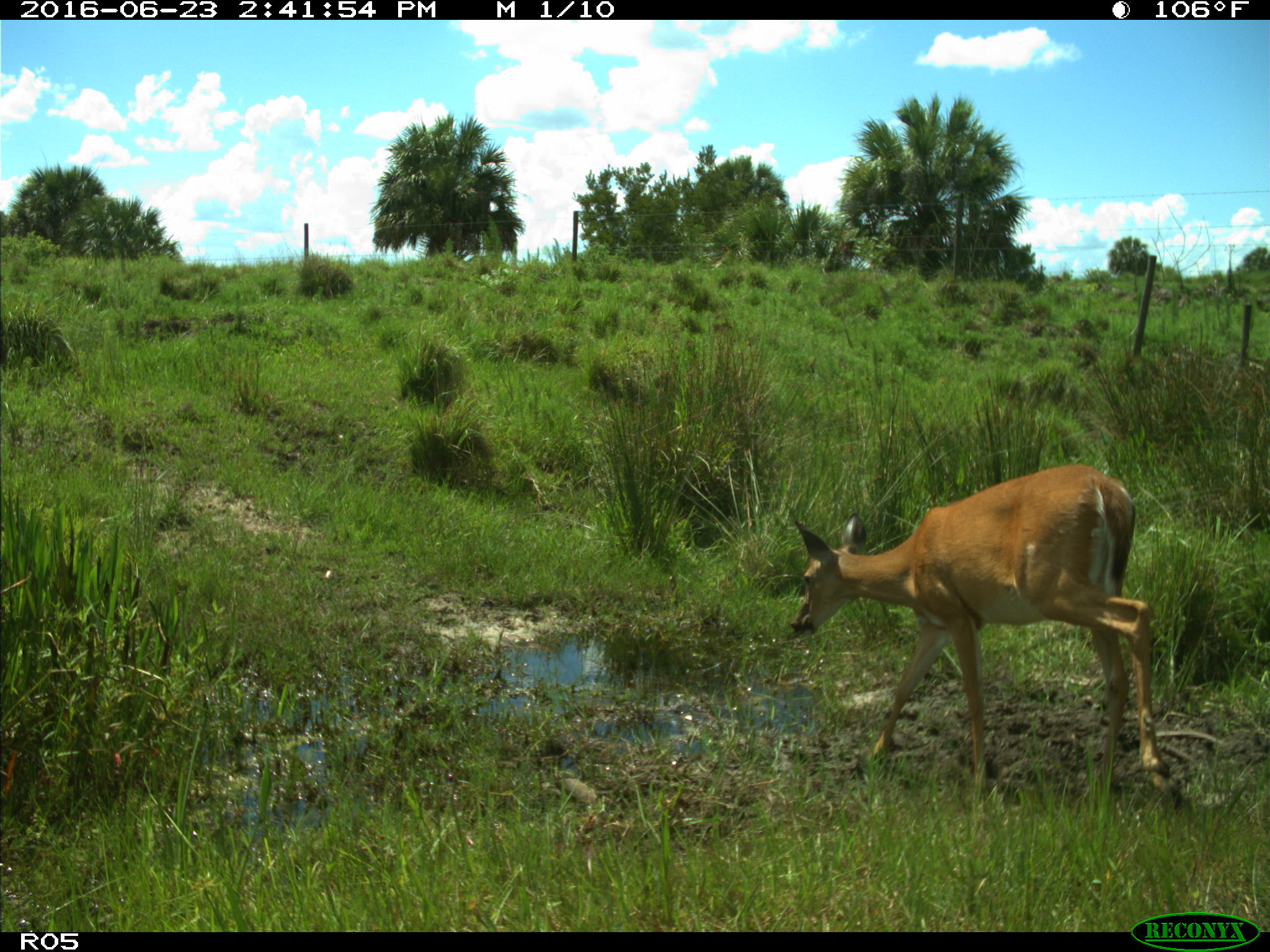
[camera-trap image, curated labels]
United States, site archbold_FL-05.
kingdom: Animalia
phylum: Chordata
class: Mammalia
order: Artiodactyla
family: Cervidae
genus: Odocoileus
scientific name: Odocoileus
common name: deer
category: unidentified deer